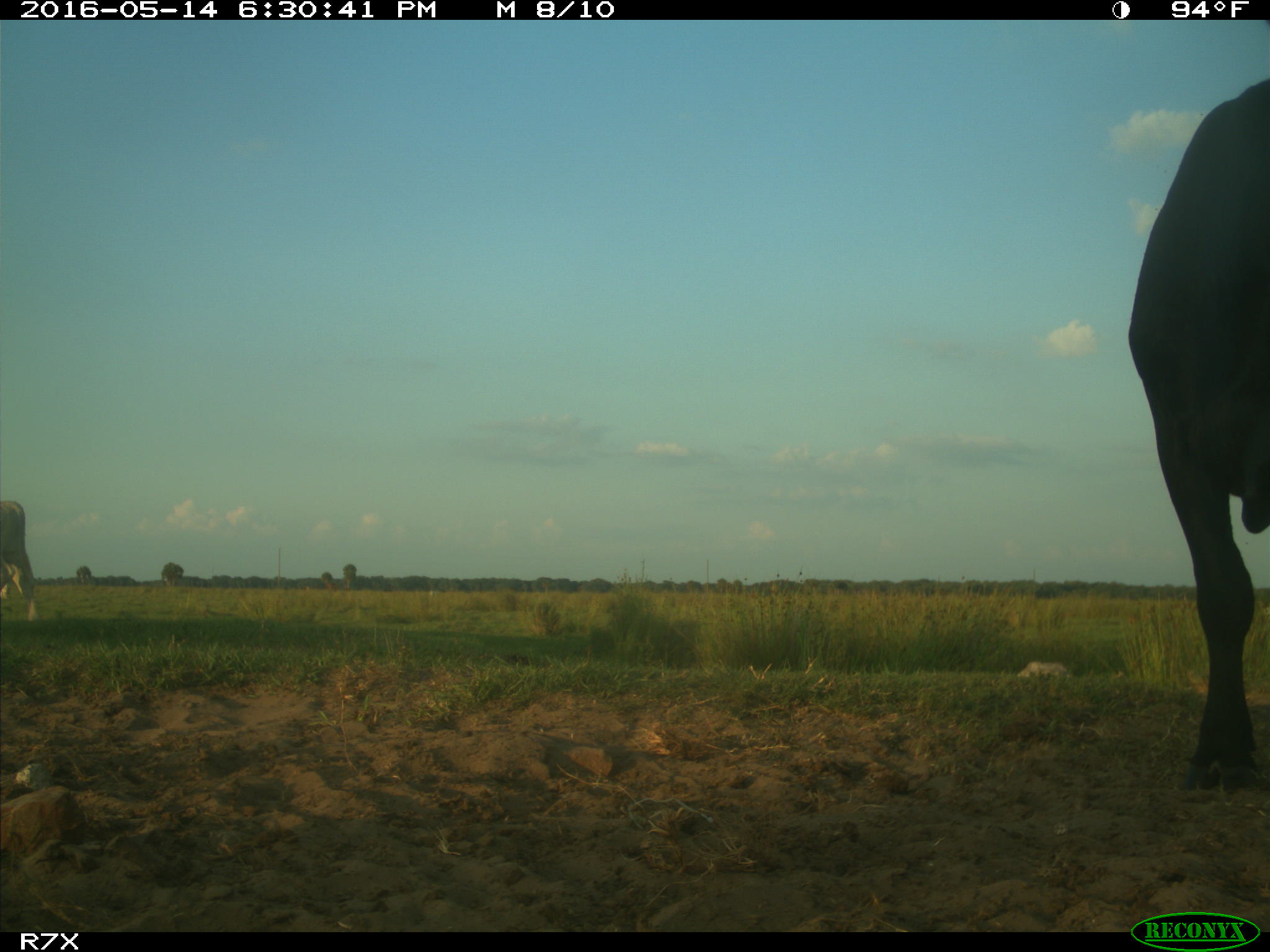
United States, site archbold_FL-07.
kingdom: Animalia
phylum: Chordata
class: Mammalia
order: Artiodactyla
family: Bovidae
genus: Bos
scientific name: Bos taurus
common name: domestic cow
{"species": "Bos taurus (domestic cow)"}